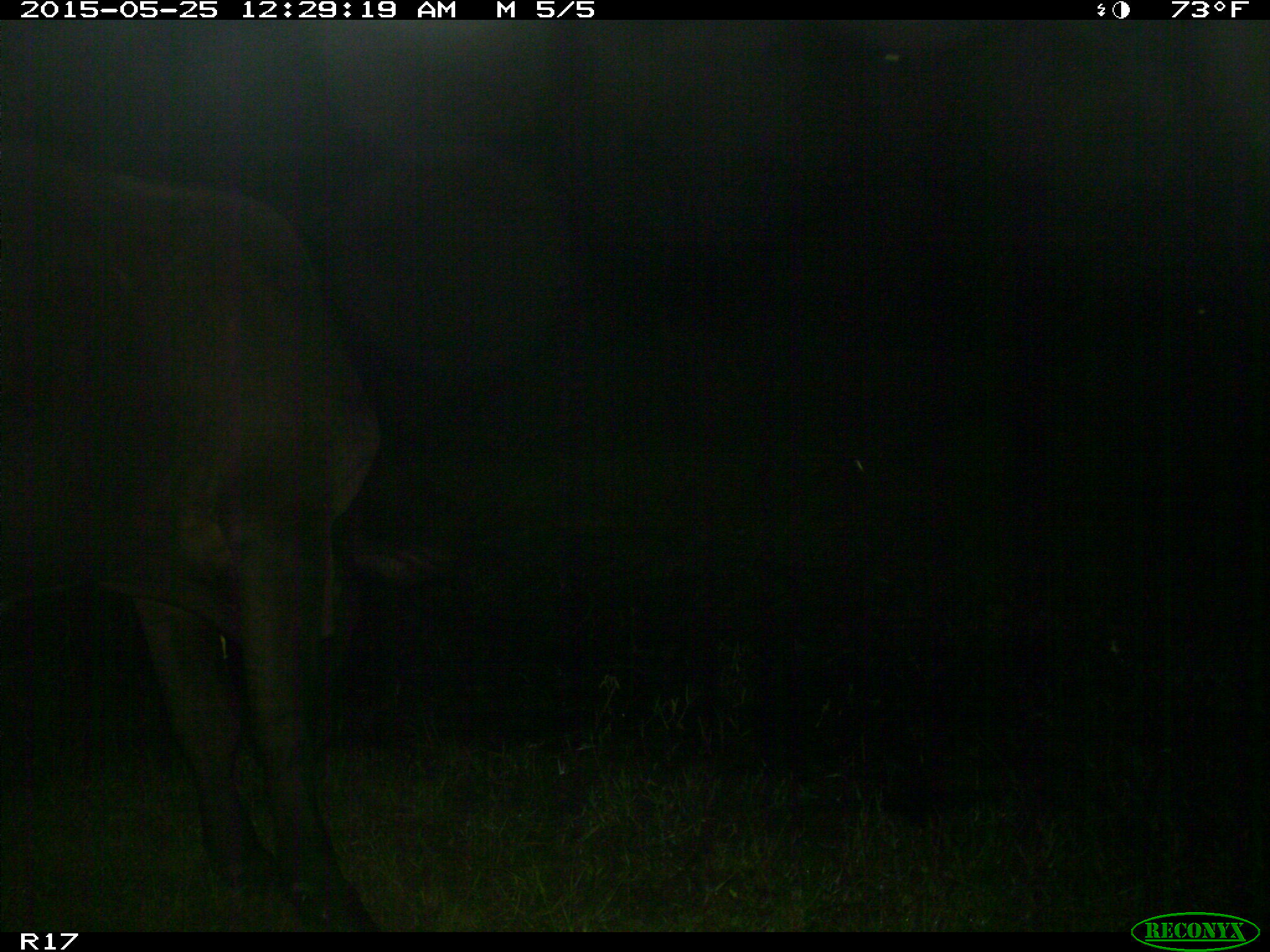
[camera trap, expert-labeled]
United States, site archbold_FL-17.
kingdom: Animalia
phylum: Chordata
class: Mammalia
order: Artiodactyla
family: Bovidae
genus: Bos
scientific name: Bos taurus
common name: domestic cow